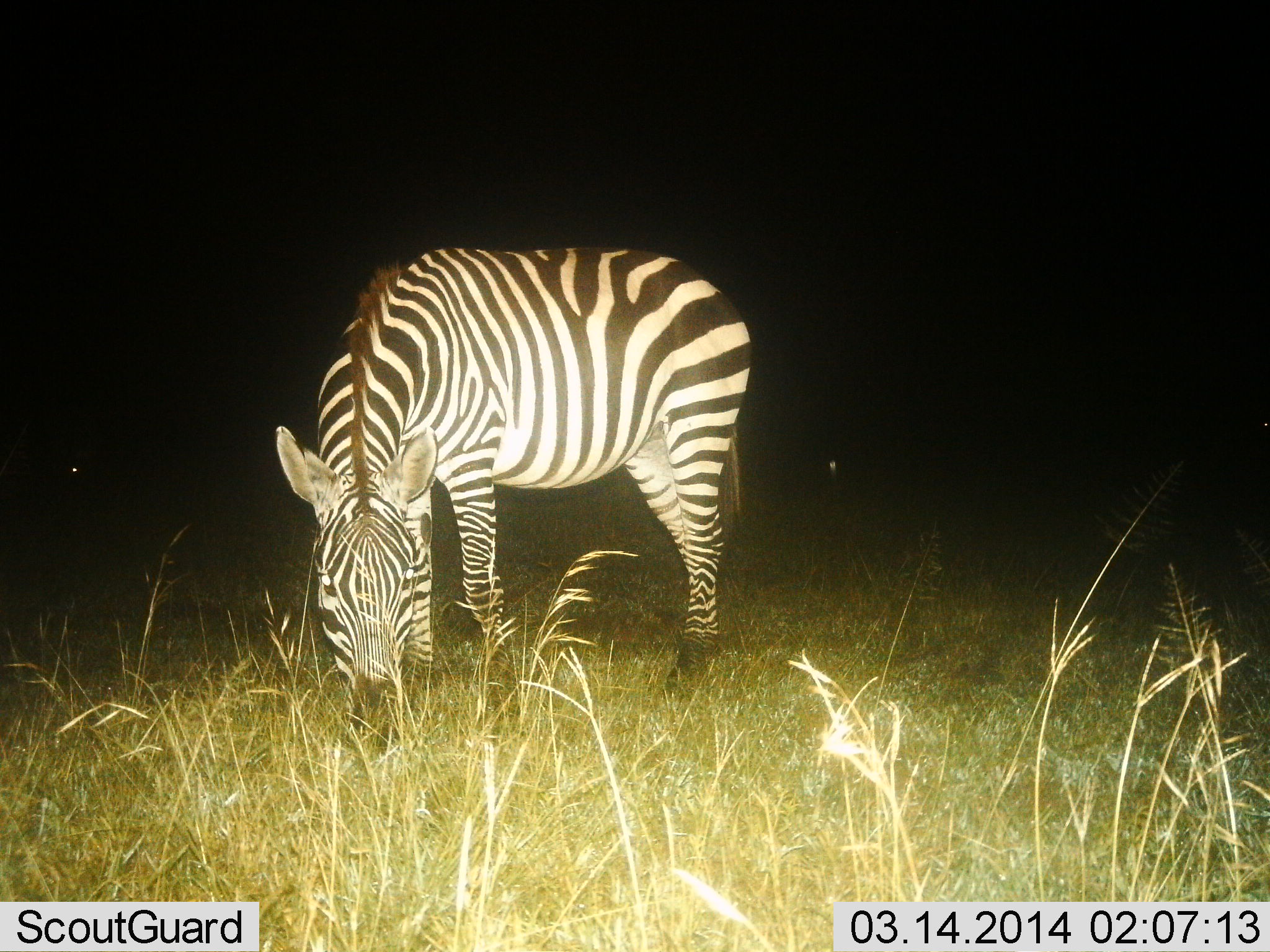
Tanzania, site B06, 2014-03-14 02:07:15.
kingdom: Animalia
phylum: Chordata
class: Mammalia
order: Perissodactyla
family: Equidae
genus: Equus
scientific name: Equus quagga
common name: plains zebra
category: zebra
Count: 1.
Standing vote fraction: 24%.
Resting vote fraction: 0%.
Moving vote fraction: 0%.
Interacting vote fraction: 0%.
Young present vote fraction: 0%.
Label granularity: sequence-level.